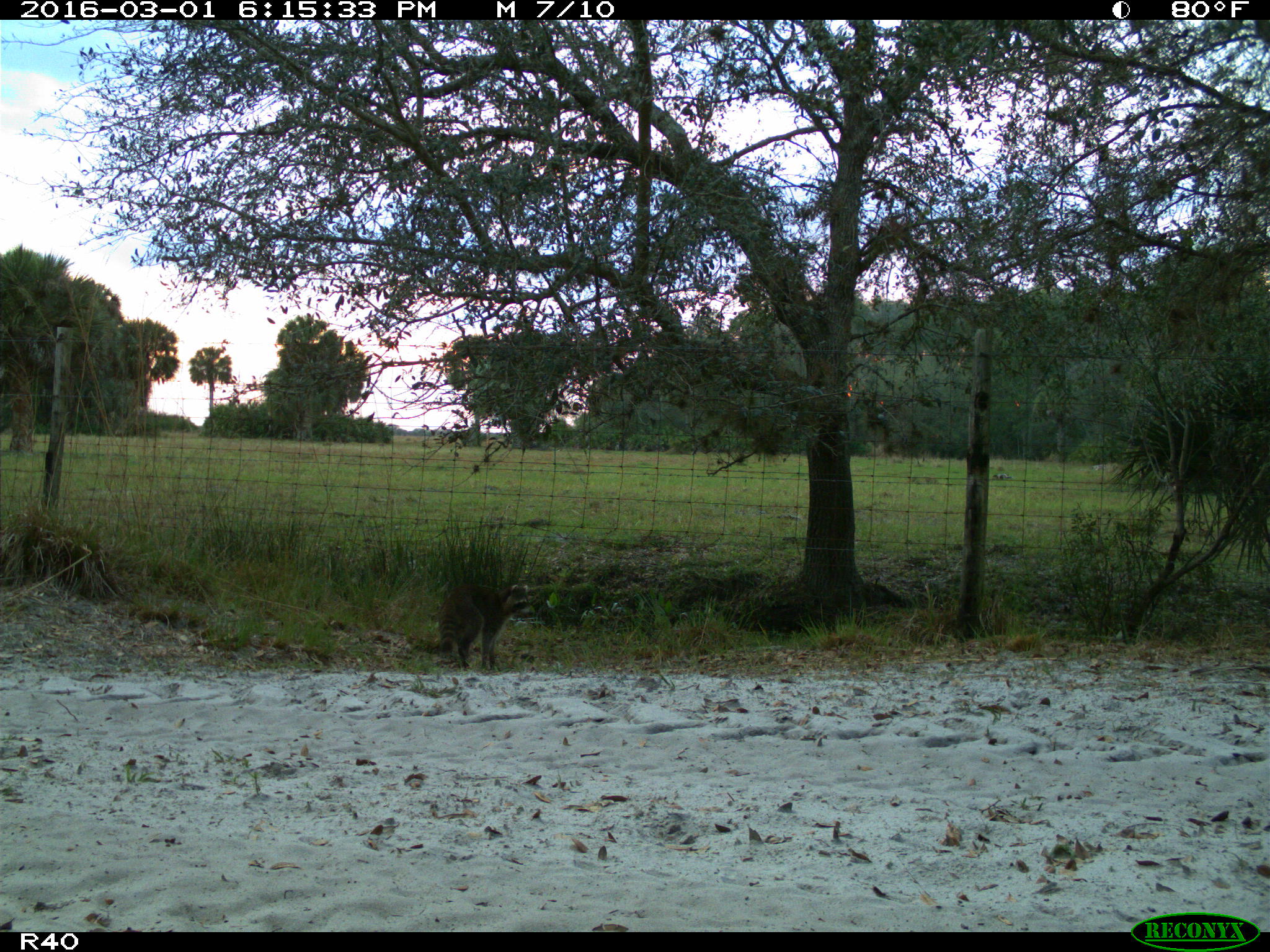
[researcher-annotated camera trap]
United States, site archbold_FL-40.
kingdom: Animalia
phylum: Chordata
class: Mammalia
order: Carnivora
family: Procyonidae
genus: Procyon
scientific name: Procyon lotor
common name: common raccoon